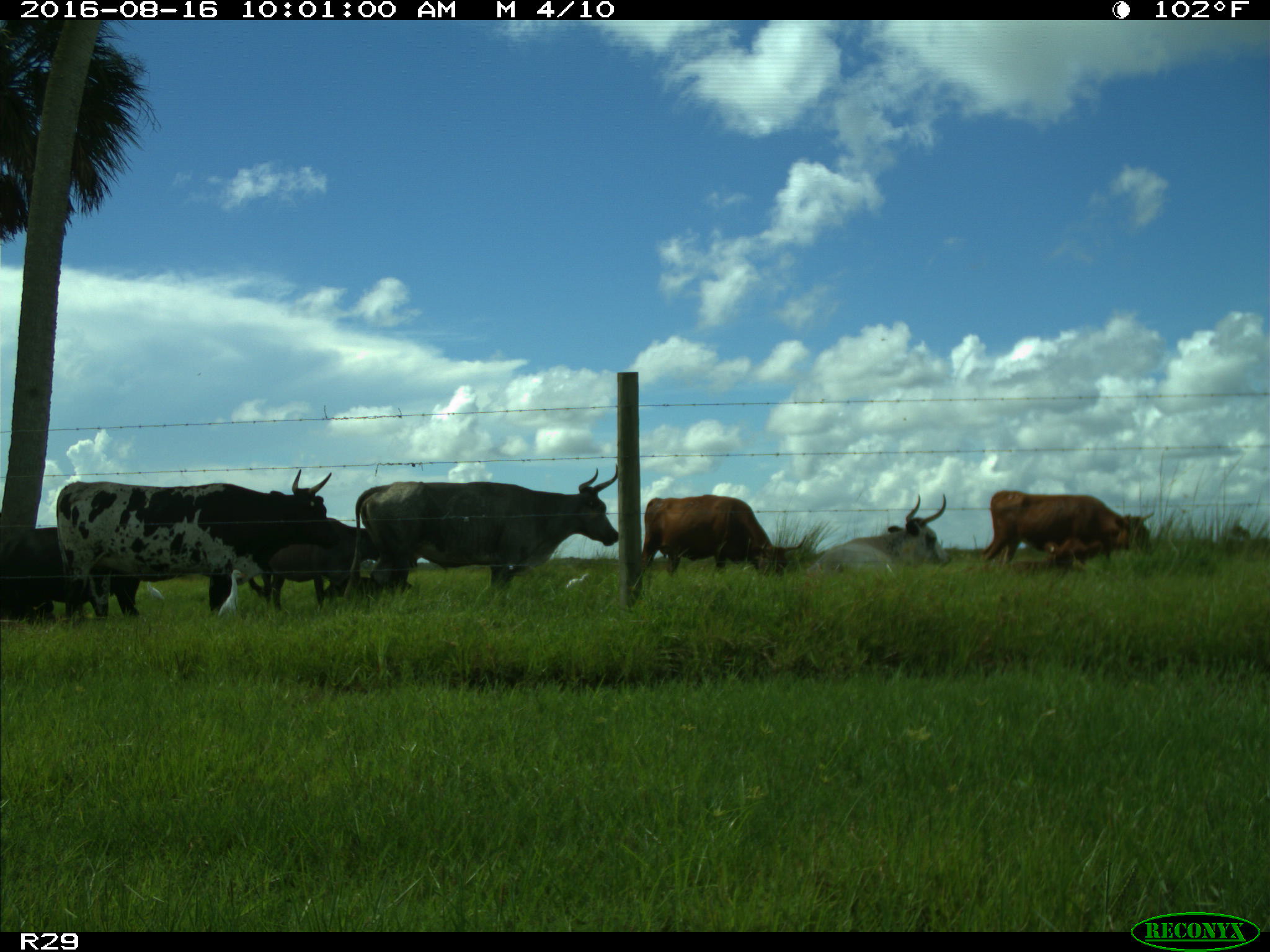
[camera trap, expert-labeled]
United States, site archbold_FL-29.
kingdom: Animalia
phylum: Chordata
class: Mammalia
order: Artiodactyla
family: Bovidae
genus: Bos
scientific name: Bos taurus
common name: domestic cow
Bos taurus (domestic cow).